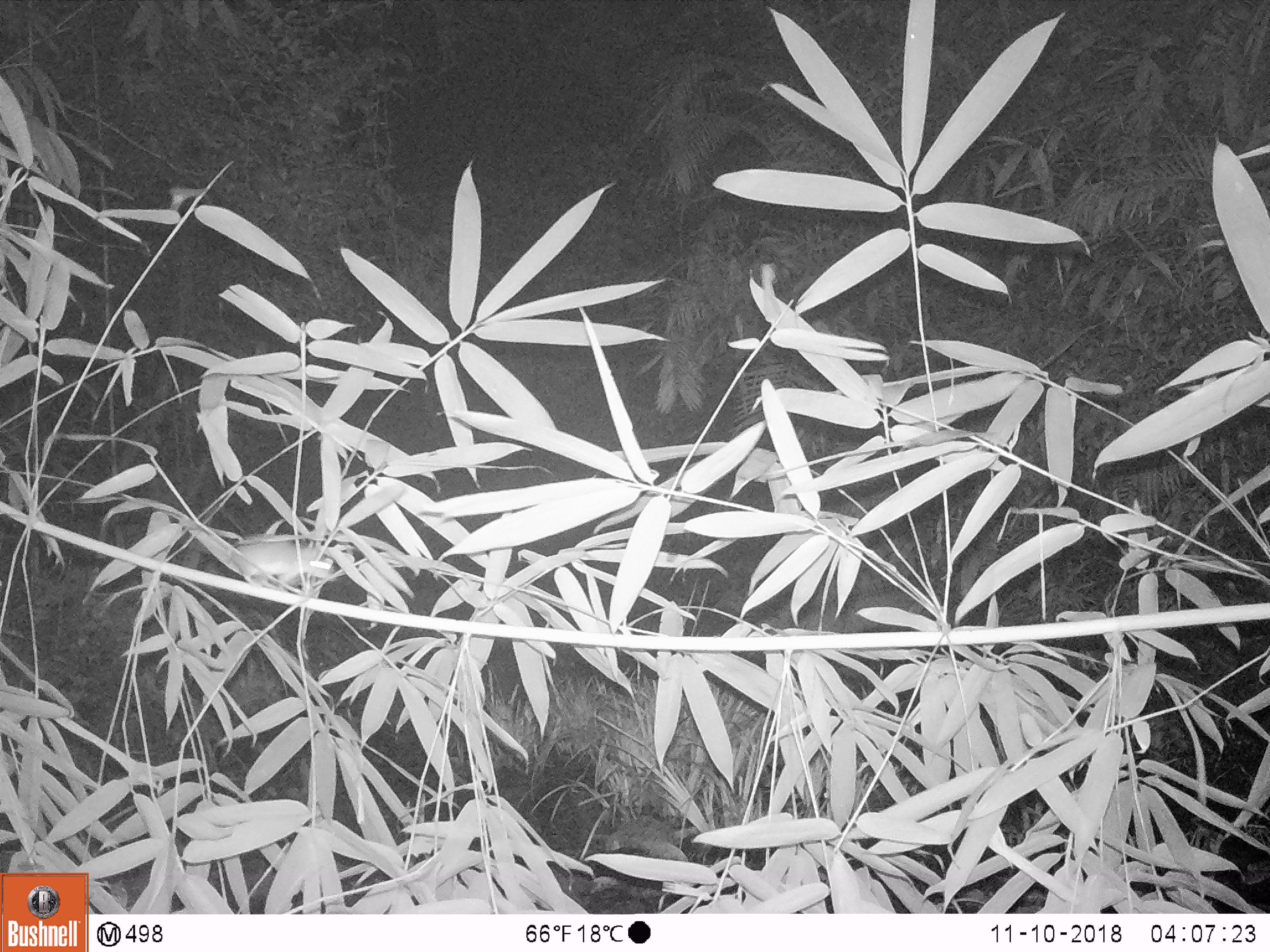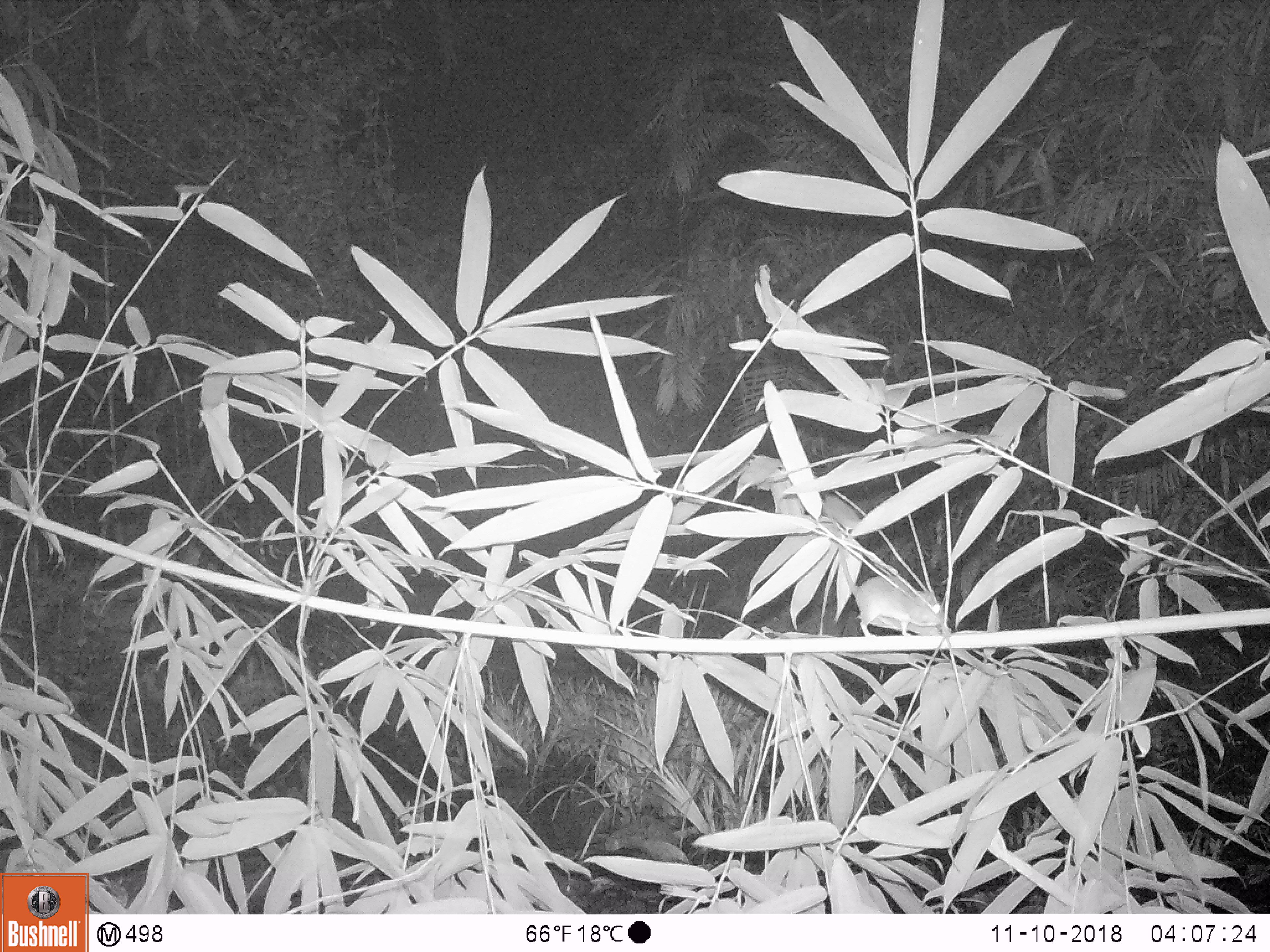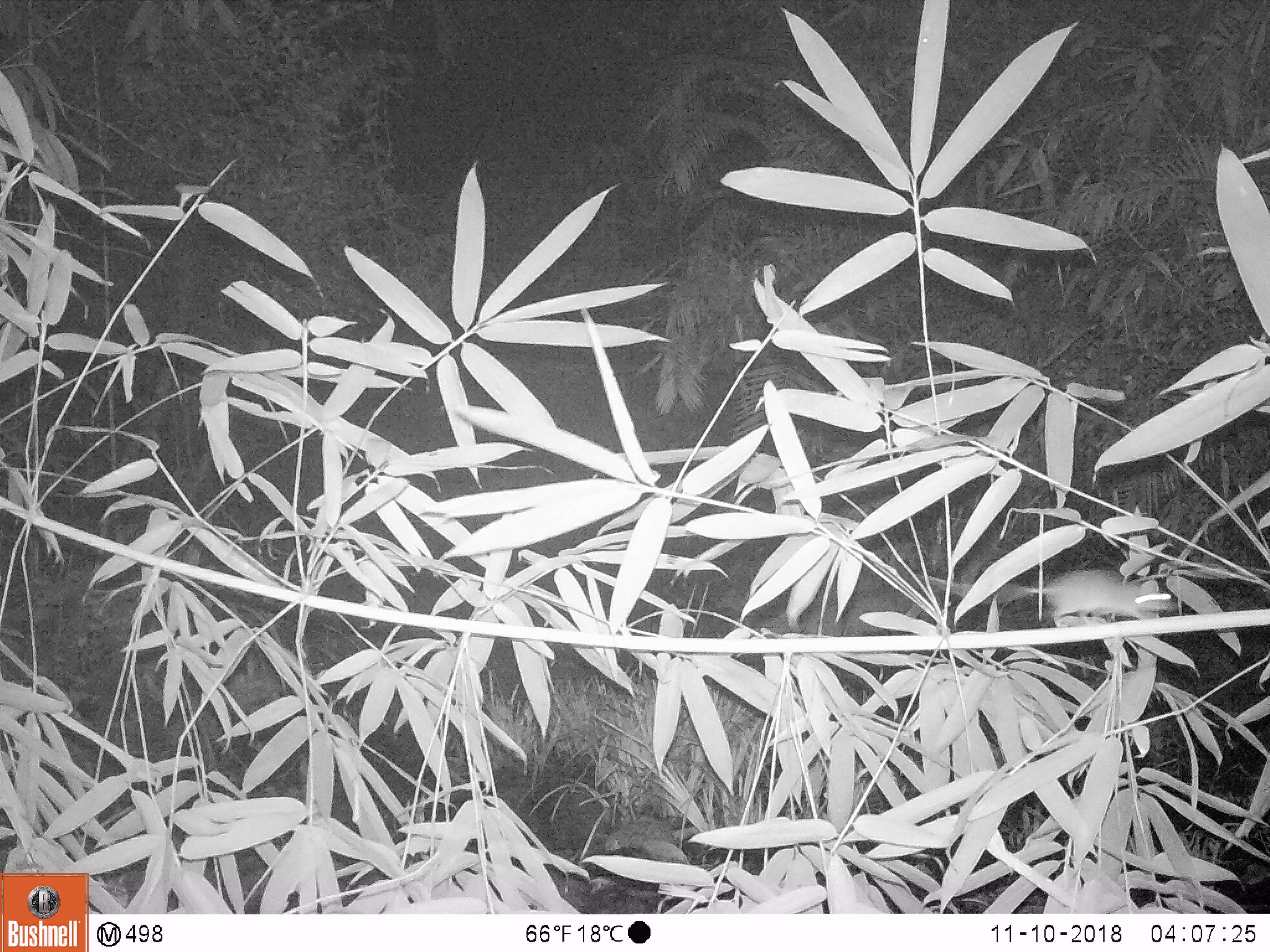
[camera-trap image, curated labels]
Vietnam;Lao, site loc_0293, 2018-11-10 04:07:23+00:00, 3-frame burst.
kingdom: Animalia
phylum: Chordata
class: Mammalia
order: Rodentia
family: Muridae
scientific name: Muridae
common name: old-world mice and rats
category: unidentified murid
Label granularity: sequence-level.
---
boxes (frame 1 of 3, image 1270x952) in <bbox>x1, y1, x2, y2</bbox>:
unidentified murid: <bbox>200, 540, 338, 589</bbox>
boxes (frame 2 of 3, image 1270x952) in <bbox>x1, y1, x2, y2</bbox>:
unidentified murid: <bbox>837, 534, 944, 635</bbox>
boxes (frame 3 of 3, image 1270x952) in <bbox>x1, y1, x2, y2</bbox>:
unidentified murid: <bbox>918, 569, 1173, 624</bbox>